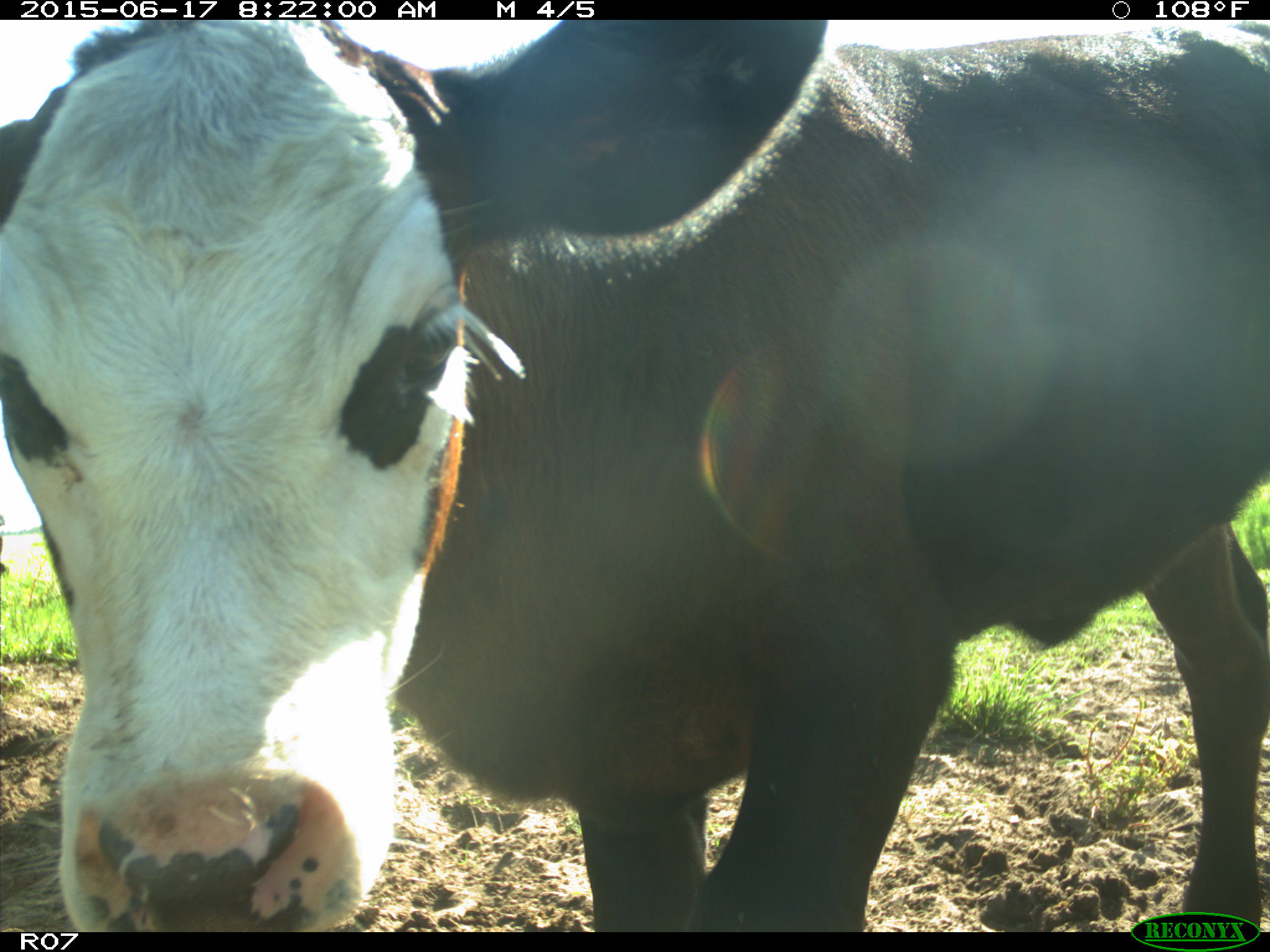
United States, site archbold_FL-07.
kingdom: Animalia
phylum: Chordata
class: Mammalia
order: Artiodactyla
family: Bovidae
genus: Bos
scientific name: Bos taurus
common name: domestic cow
Bos taurus (domestic cow).